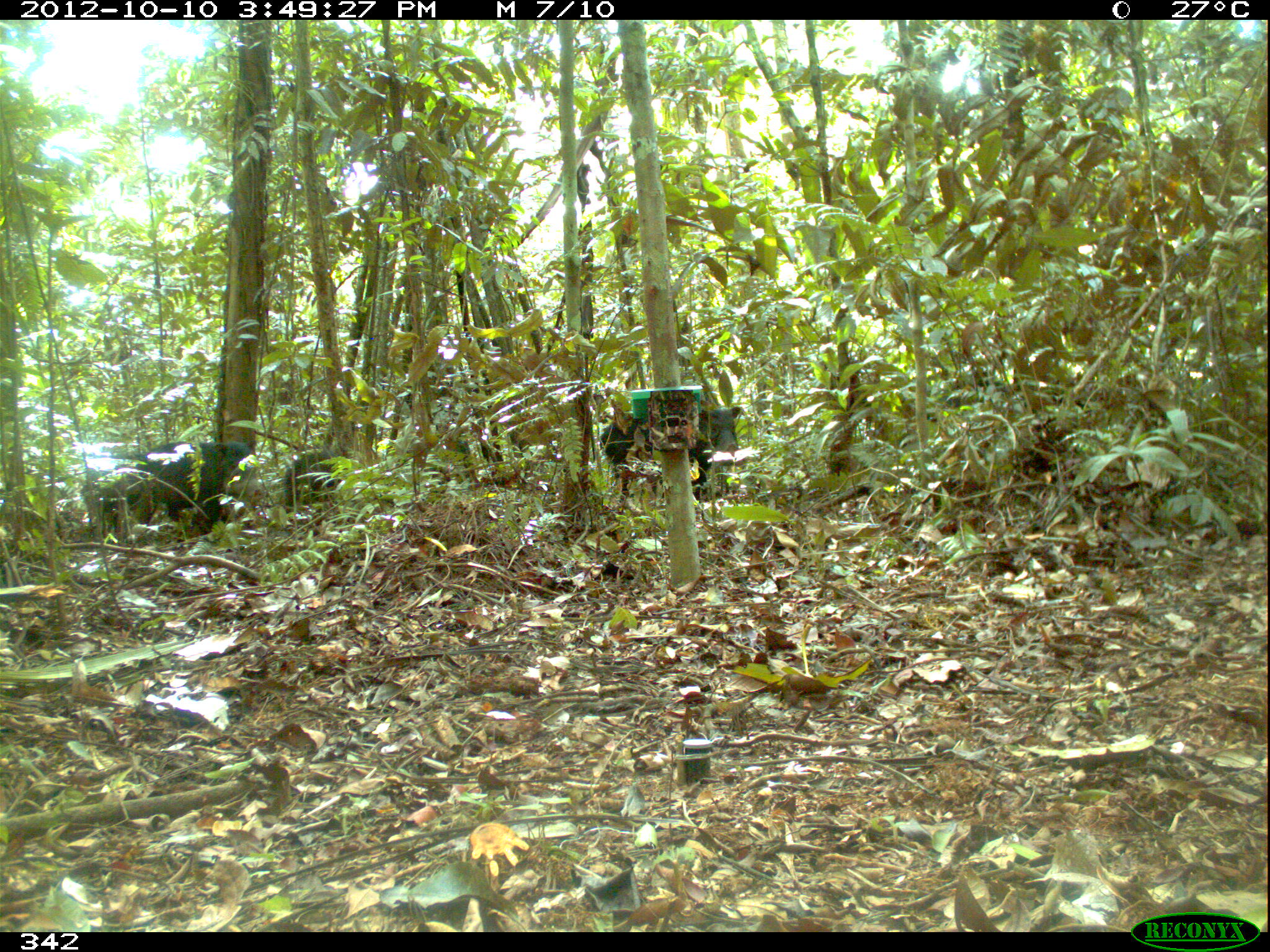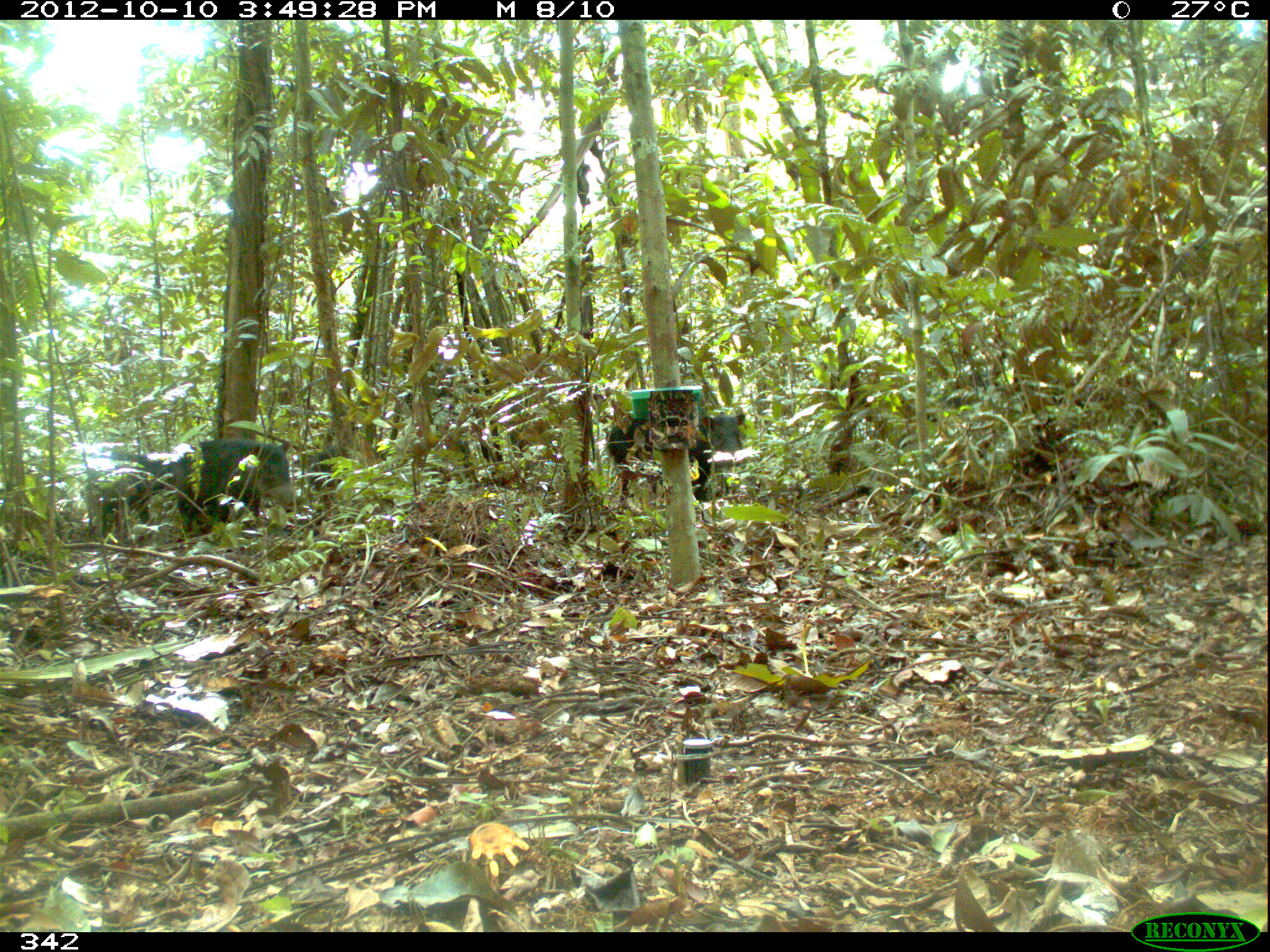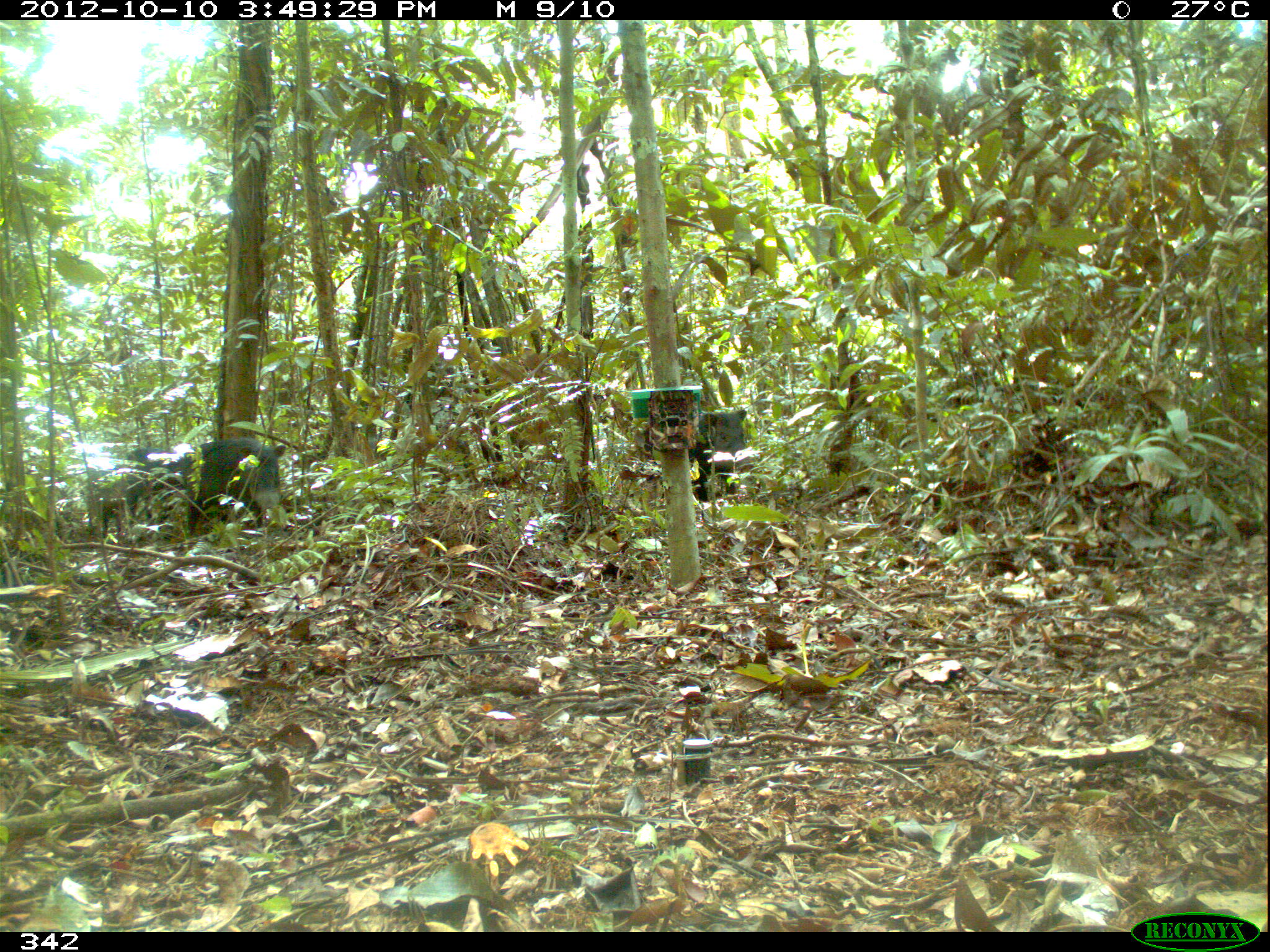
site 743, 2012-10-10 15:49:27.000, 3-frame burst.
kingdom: Animalia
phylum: Chordata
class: Mammalia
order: Artiodactyla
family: Tayassuidae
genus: Tayassu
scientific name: Tayassu pecari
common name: white-lipped peccary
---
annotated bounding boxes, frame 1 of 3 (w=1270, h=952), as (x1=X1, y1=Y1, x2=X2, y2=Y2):
tayassu pecari: (x1=77, y1=440, x2=259, y2=541); (x1=596, y1=404, x2=739, y2=504); (x1=279, y1=449, x2=347, y2=507)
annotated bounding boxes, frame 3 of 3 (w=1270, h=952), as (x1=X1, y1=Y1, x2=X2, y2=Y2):
tayassu pecari: (x1=638, y1=402, x2=750, y2=513); (x1=182, y1=435, x2=287, y2=539); (x1=82, y1=446, x2=194, y2=541)